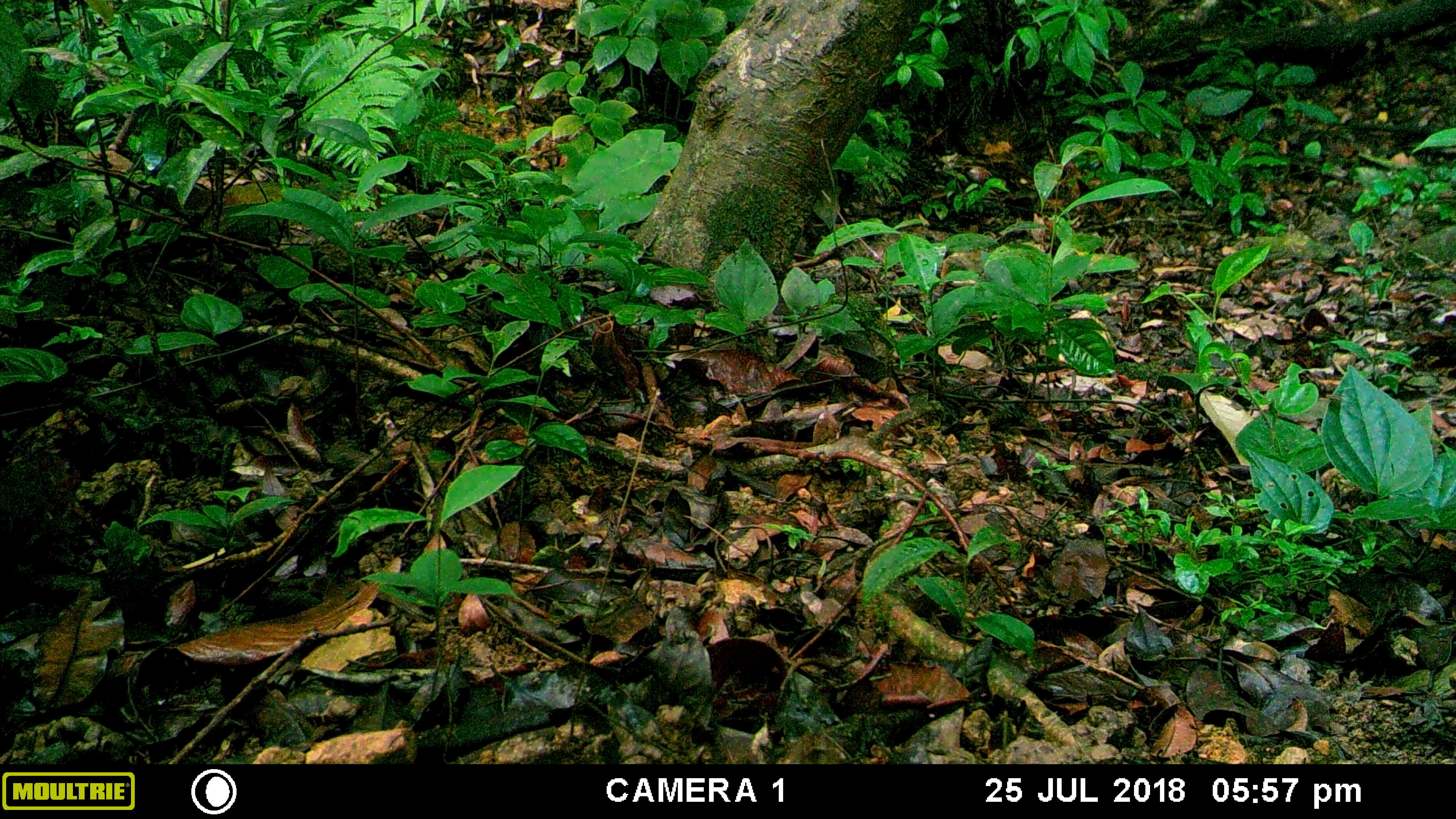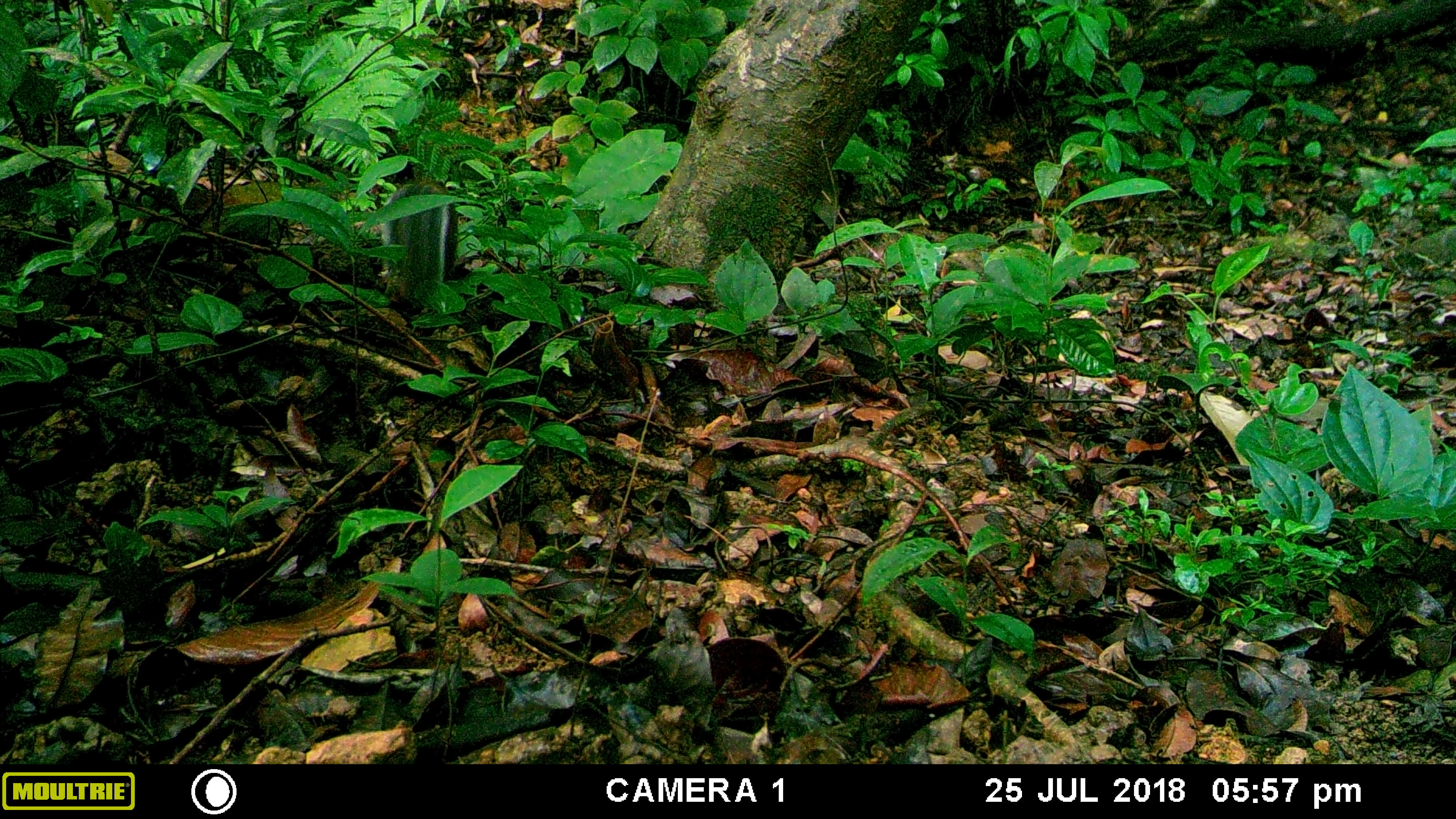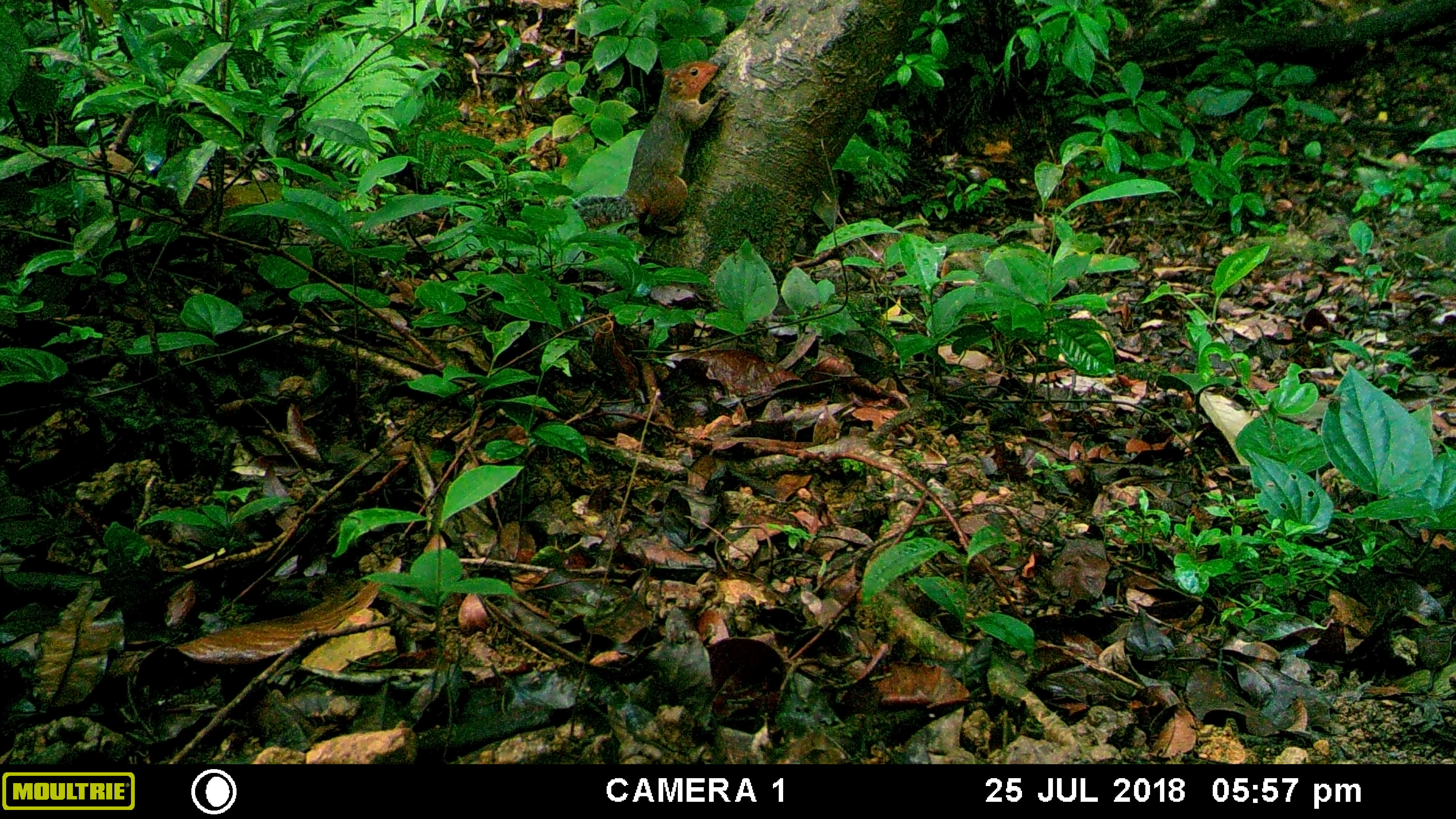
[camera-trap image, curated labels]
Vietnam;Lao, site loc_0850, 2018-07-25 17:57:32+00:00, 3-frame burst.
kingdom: Animalia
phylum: Chordata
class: Mammalia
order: Rodentia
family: Sciuridae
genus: Dremomys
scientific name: Dremomys rufigenis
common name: red-cheeked squirrel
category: red cheeked squirrel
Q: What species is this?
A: Red cheeked squirrel (red-cheeked squirrel) (Dremomys rufigenis).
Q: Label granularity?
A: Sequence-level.